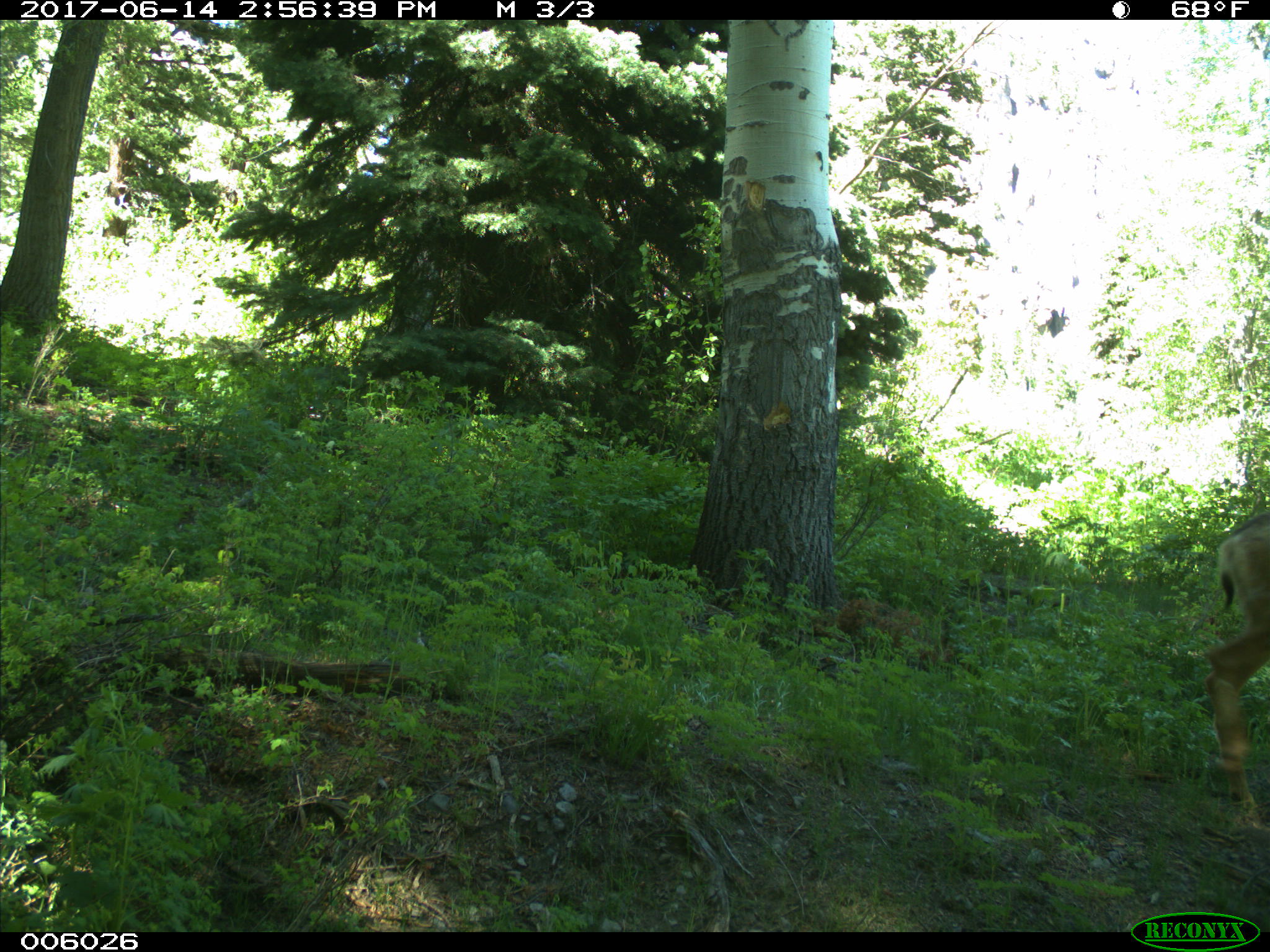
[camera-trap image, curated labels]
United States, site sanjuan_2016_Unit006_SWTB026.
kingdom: Animalia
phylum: Chordata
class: Mammalia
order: Artiodactyla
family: Cervidae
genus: Odocoileus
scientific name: Odocoileus hemionus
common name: mule deer